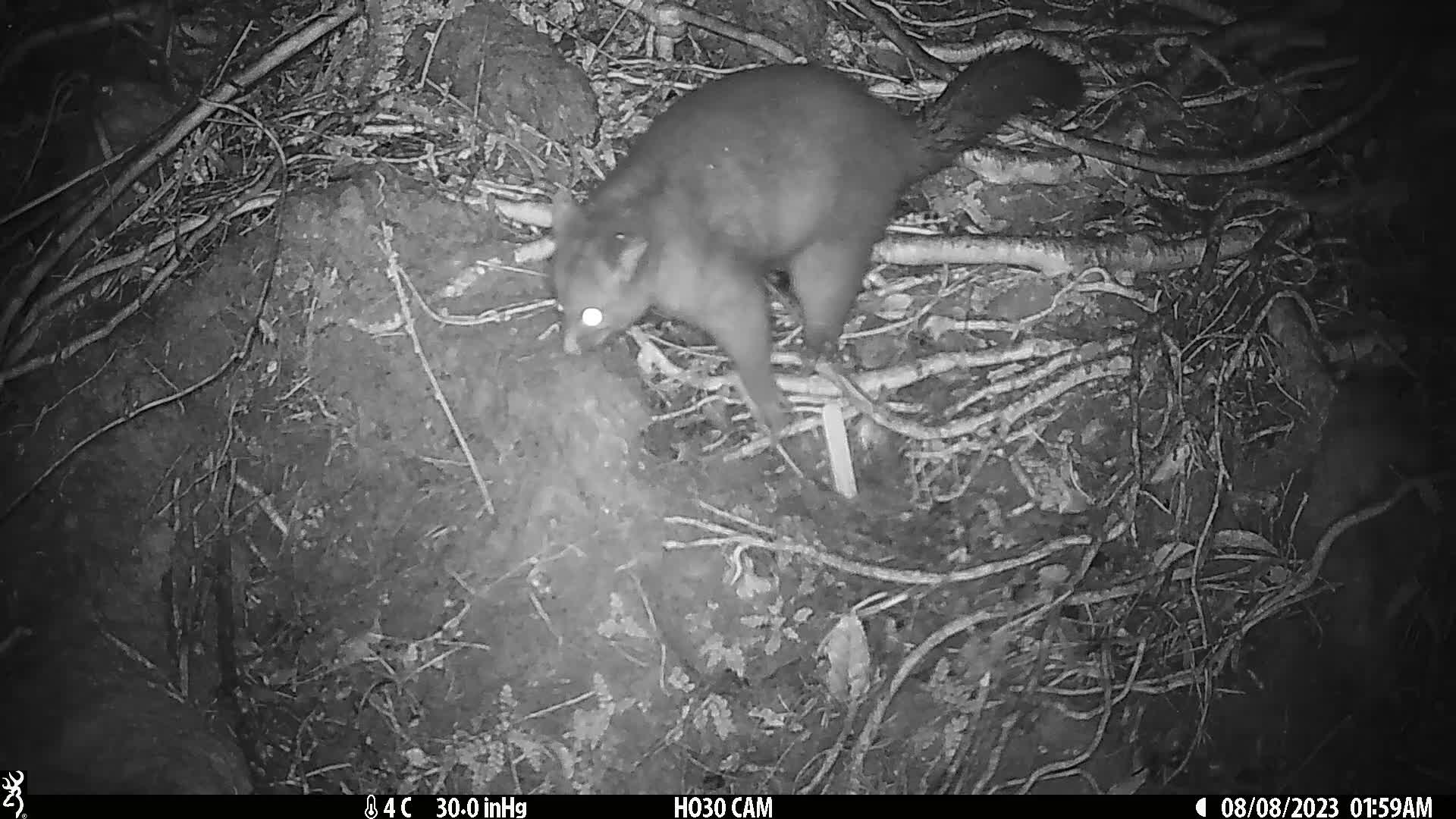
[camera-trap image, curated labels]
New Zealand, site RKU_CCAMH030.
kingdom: Animalia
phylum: Chordata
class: Mammalia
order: Diprotodontia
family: Phalangeridae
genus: Trichosurus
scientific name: Trichosurus vulpecula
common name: common brushtail possum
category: possum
Possum (common brushtail possum) (Trichosurus vulpecula).